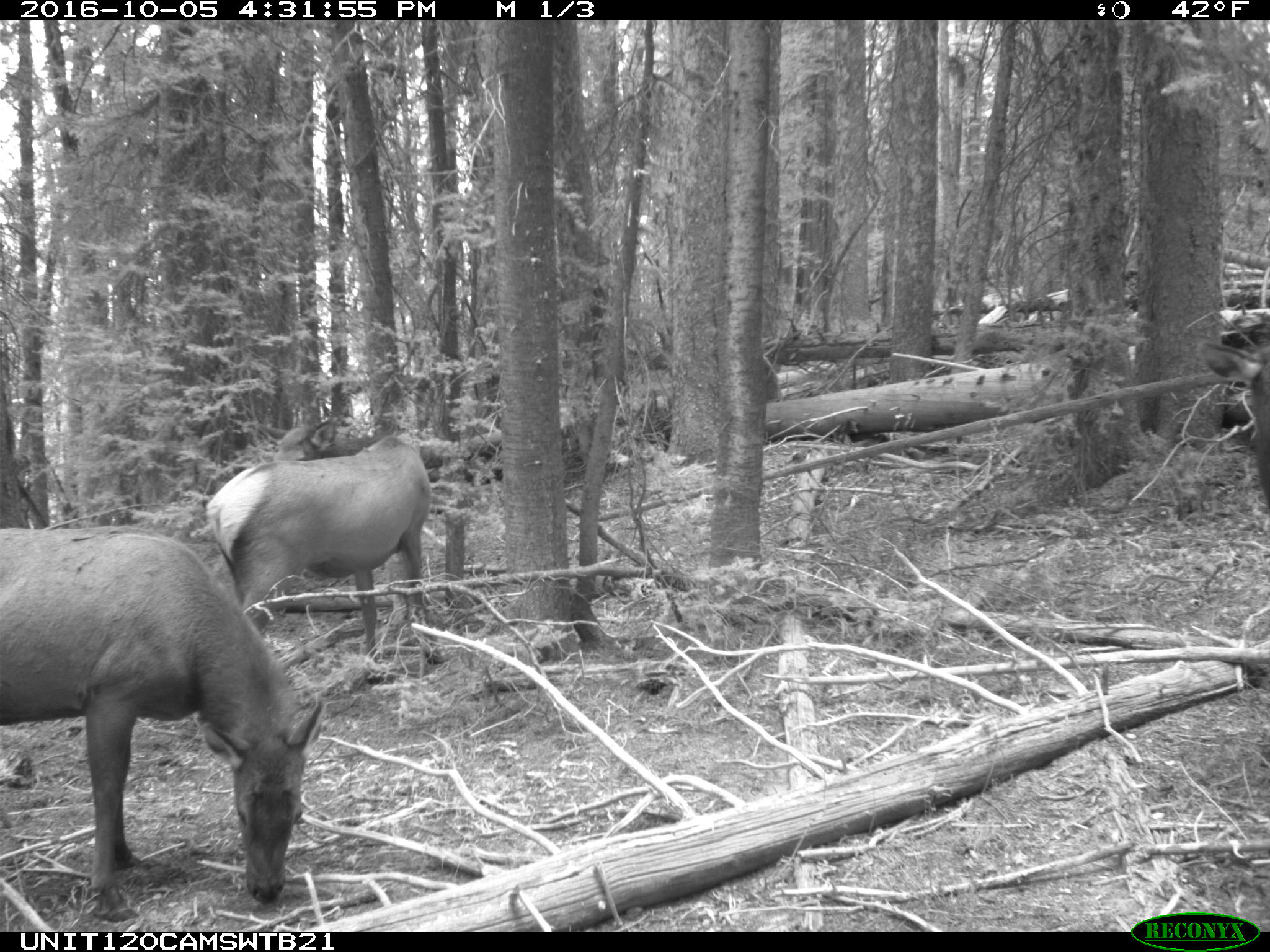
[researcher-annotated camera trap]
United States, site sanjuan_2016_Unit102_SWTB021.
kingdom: Animalia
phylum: Chordata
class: Mammalia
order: Artiodactyla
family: Cervidae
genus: Cervus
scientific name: Cervus elaphus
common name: red deer